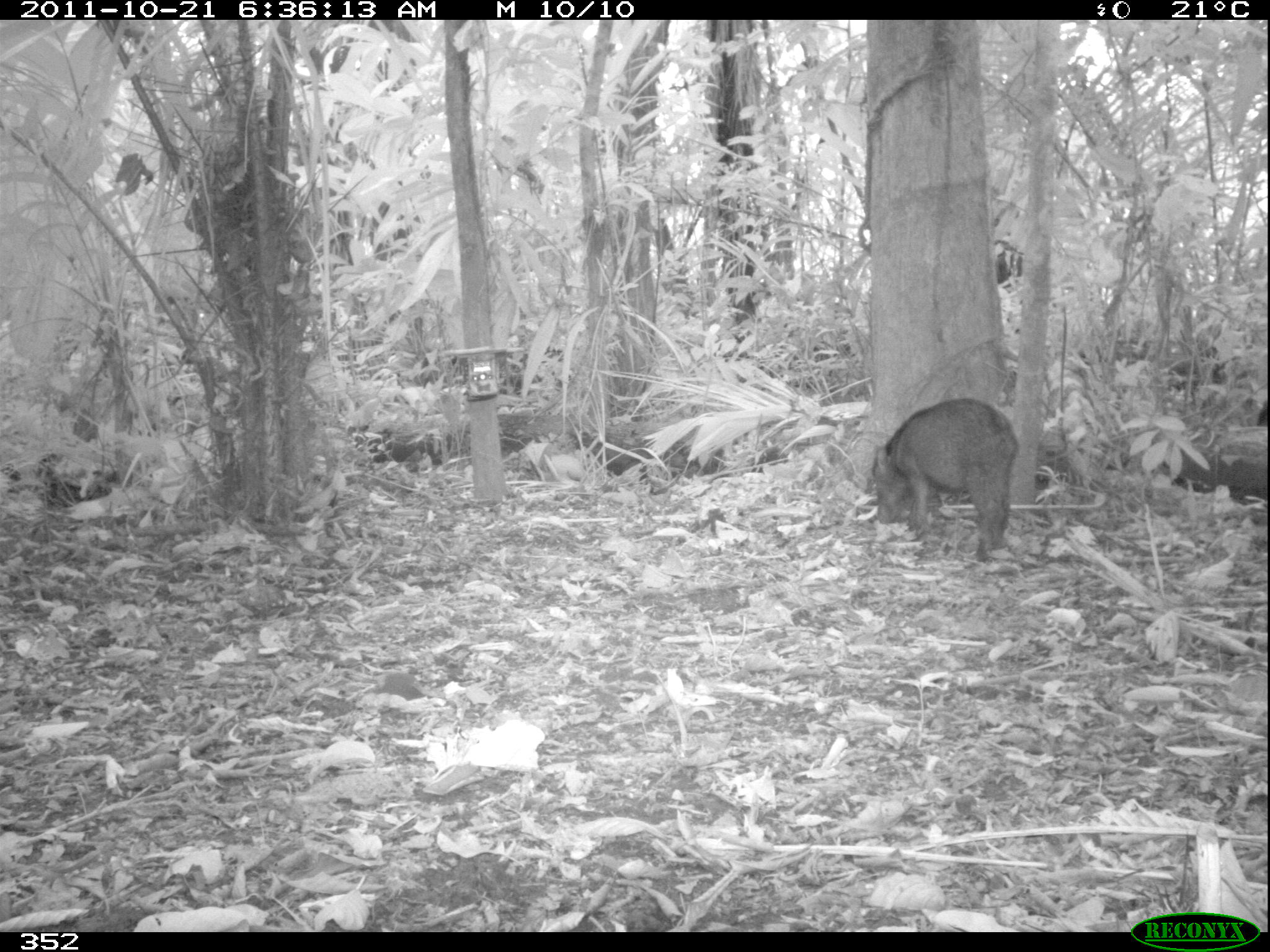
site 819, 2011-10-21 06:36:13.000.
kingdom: Animalia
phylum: Chordata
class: Mammalia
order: Artiodactyla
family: Tayassuidae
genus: Tayassu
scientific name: Tayassu pecari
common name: white-lipped peccary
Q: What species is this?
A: Tayassu pecari (white-lipped peccary).